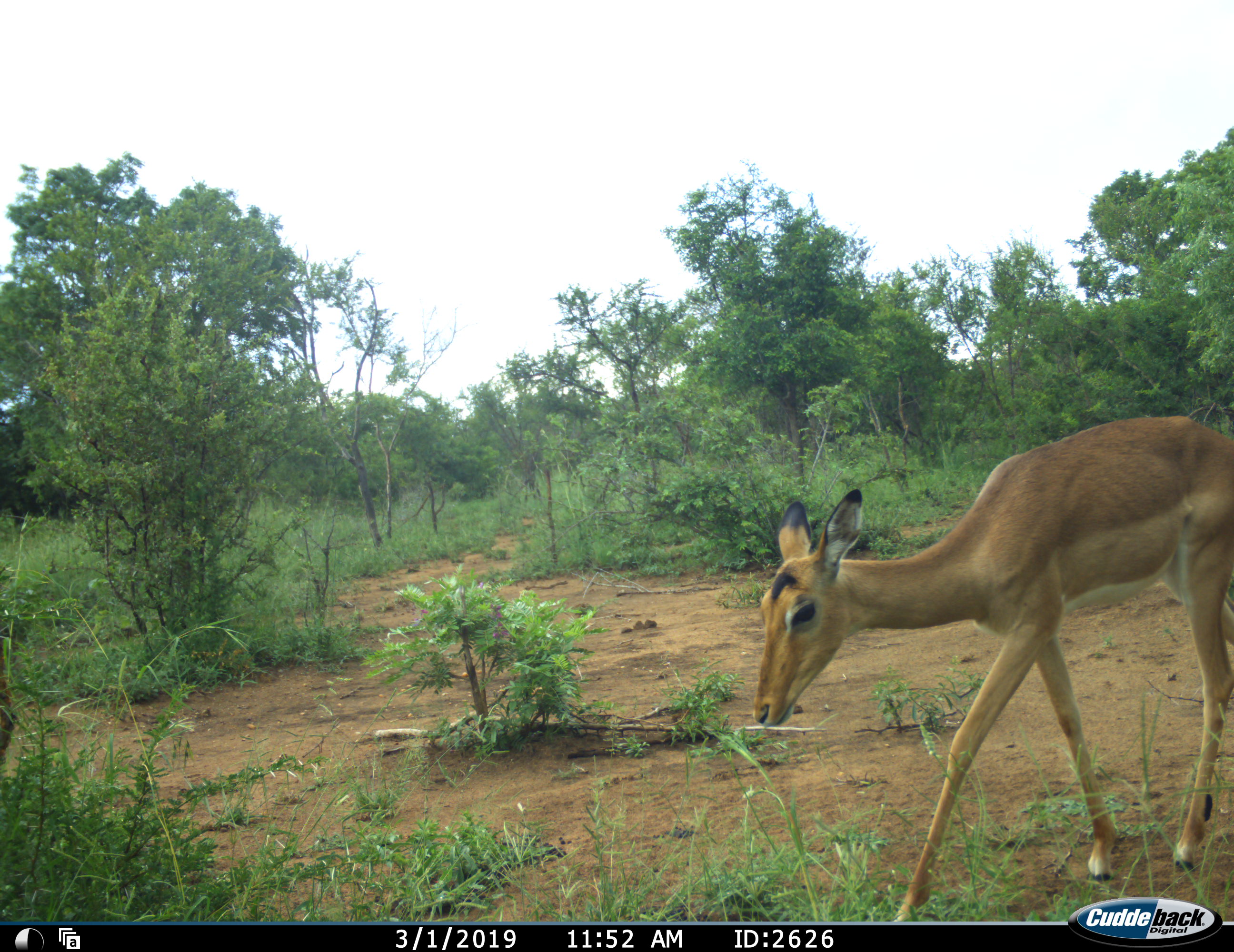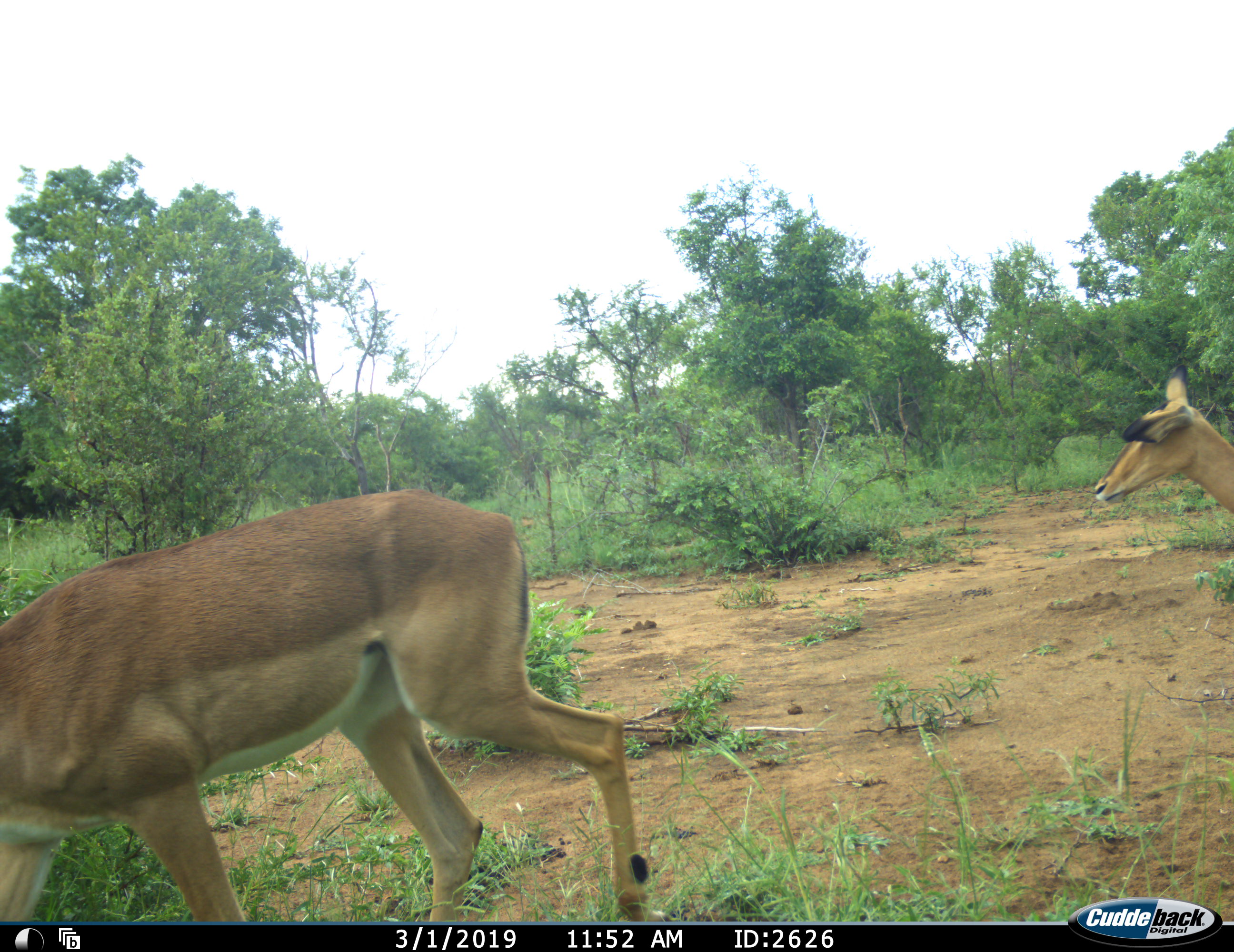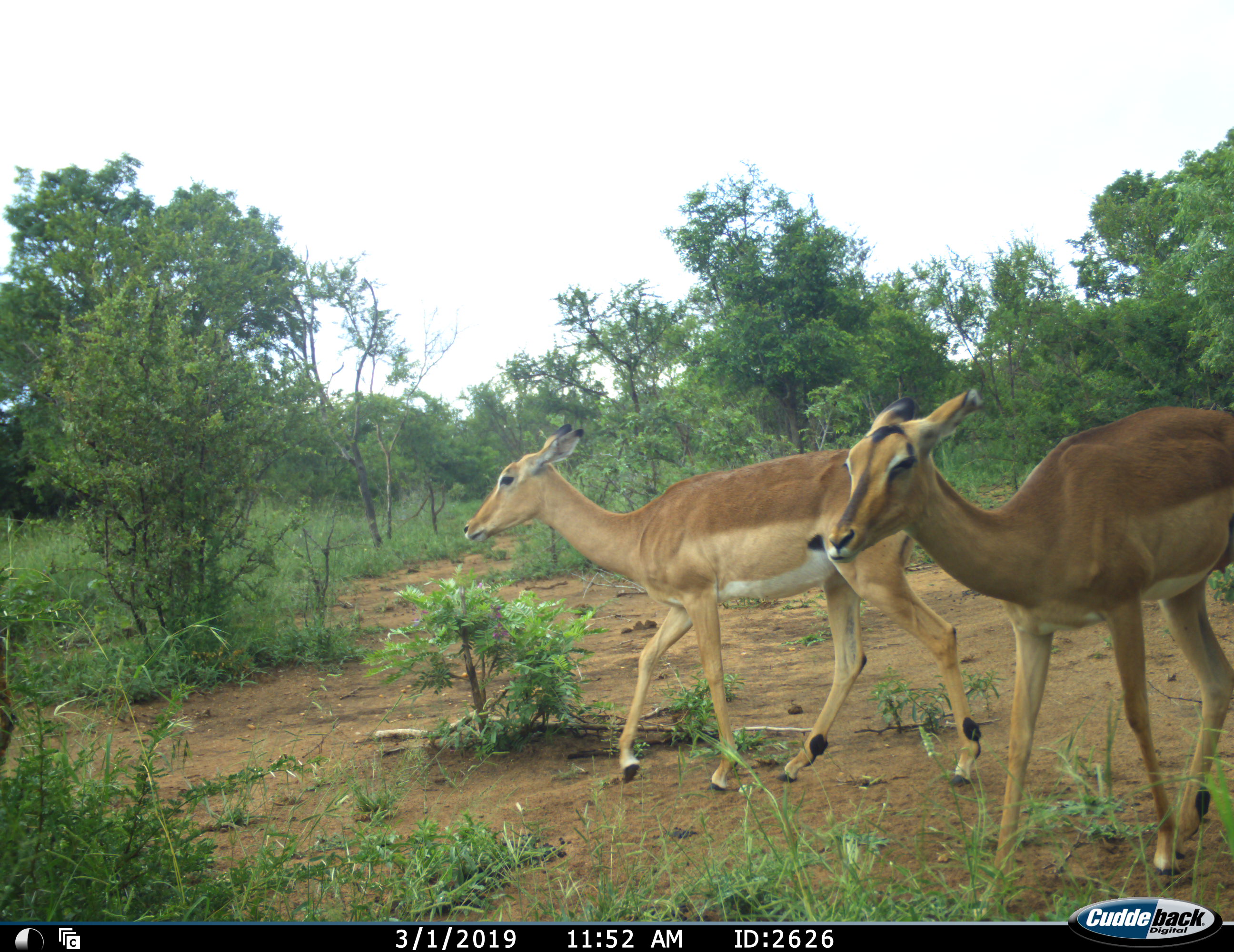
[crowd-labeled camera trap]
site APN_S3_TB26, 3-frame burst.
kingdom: Animalia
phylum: Chordata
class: Mammalia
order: Artiodactyla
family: Bovidae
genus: Aepyceros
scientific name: Aepyceros melampus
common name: impala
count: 2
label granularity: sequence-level